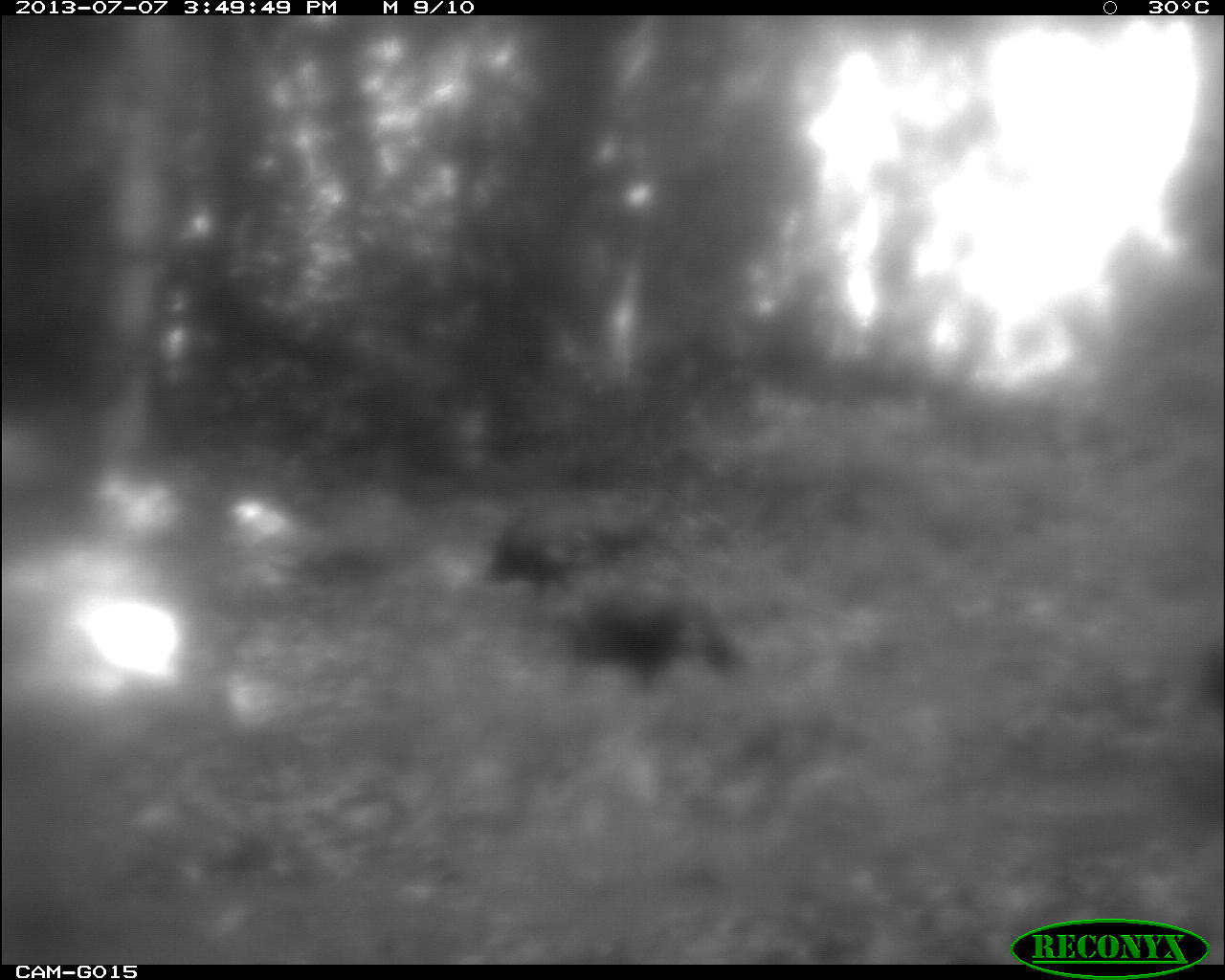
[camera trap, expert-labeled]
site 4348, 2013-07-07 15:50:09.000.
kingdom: Animalia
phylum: Chordata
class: Aves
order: Galliformes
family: Phasianidae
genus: Meleagris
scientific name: Meleagris ocellata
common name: ocellated turkey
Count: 6.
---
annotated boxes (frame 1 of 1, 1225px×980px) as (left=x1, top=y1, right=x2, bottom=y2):
meleagris ocellata: (left=566, top=584, right=738, bottom=689); (left=488, top=497, right=636, bottom=593)